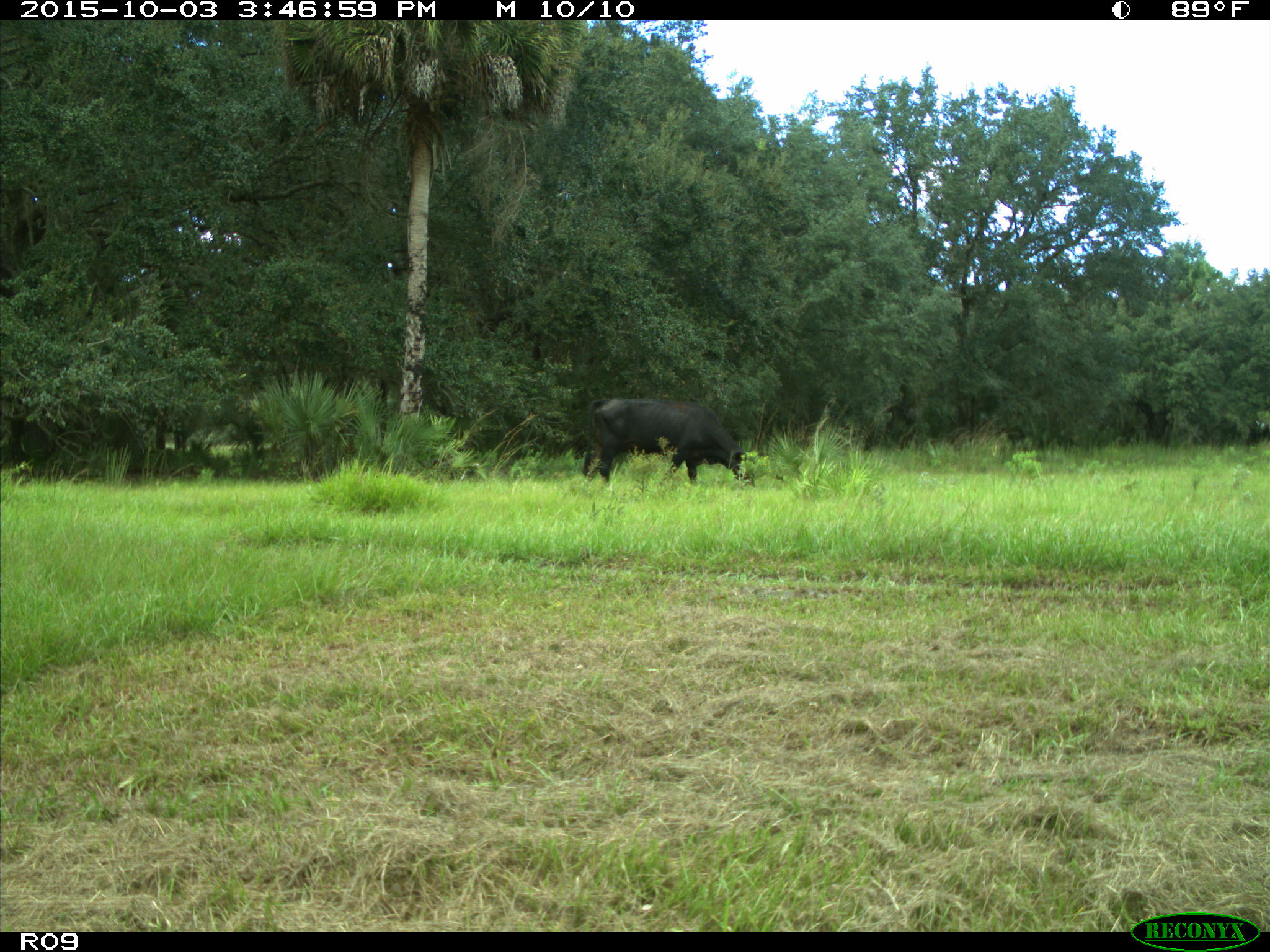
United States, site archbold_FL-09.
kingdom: Animalia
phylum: Chordata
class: Mammalia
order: Artiodactyla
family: Bovidae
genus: Bos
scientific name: Bos taurus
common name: domestic cow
Bos taurus (domestic cow).